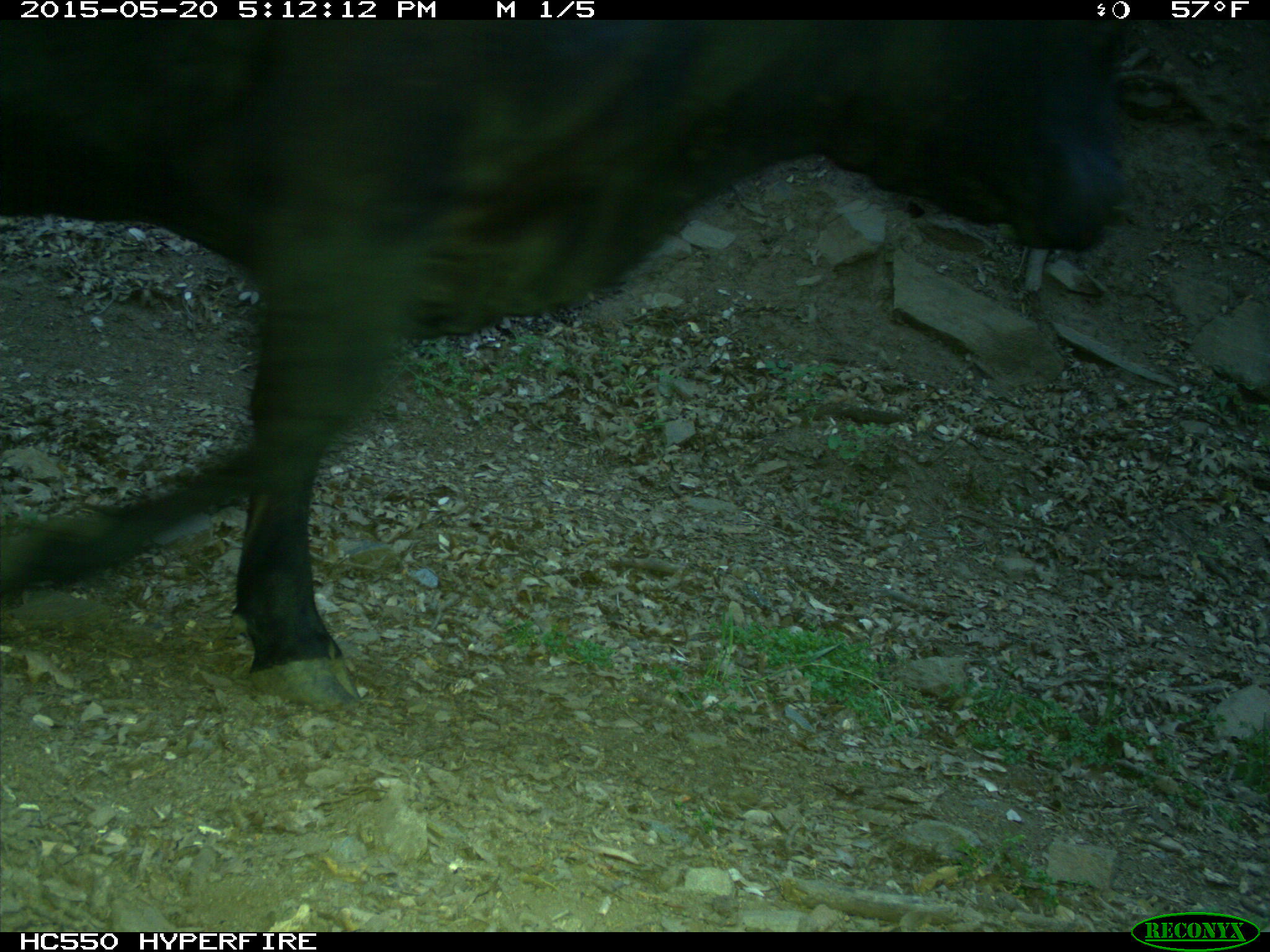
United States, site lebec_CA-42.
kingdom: Animalia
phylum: Chordata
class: Mammalia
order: Artiodactyla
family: Bovidae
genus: Bos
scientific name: Bos taurus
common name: domestic cow